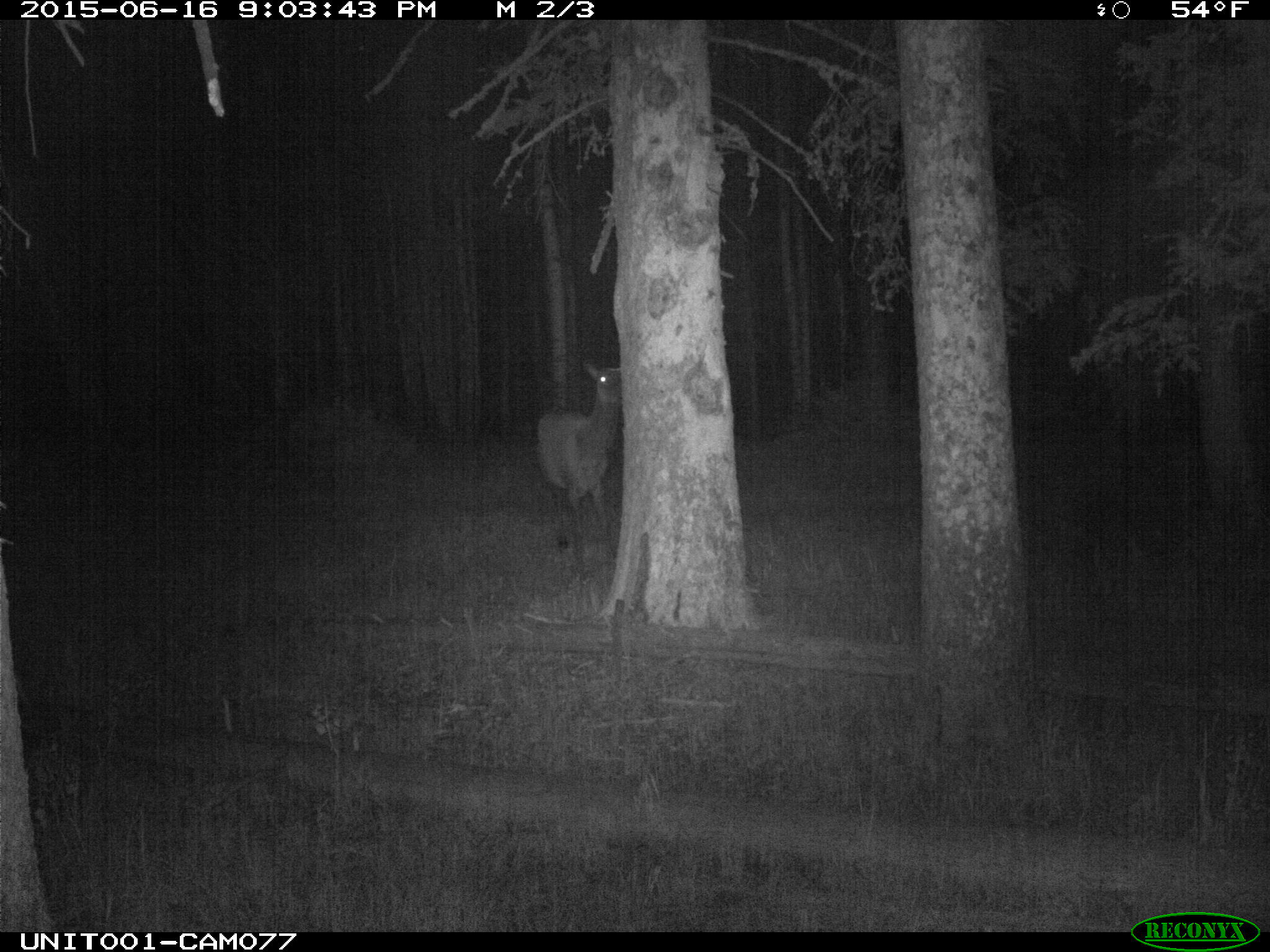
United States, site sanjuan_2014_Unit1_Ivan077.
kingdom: Animalia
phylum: Chordata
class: Mammalia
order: Artiodactyla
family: Cervidae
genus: Cervus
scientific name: Cervus elaphus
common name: red deer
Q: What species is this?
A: Cervus elaphus (red deer).